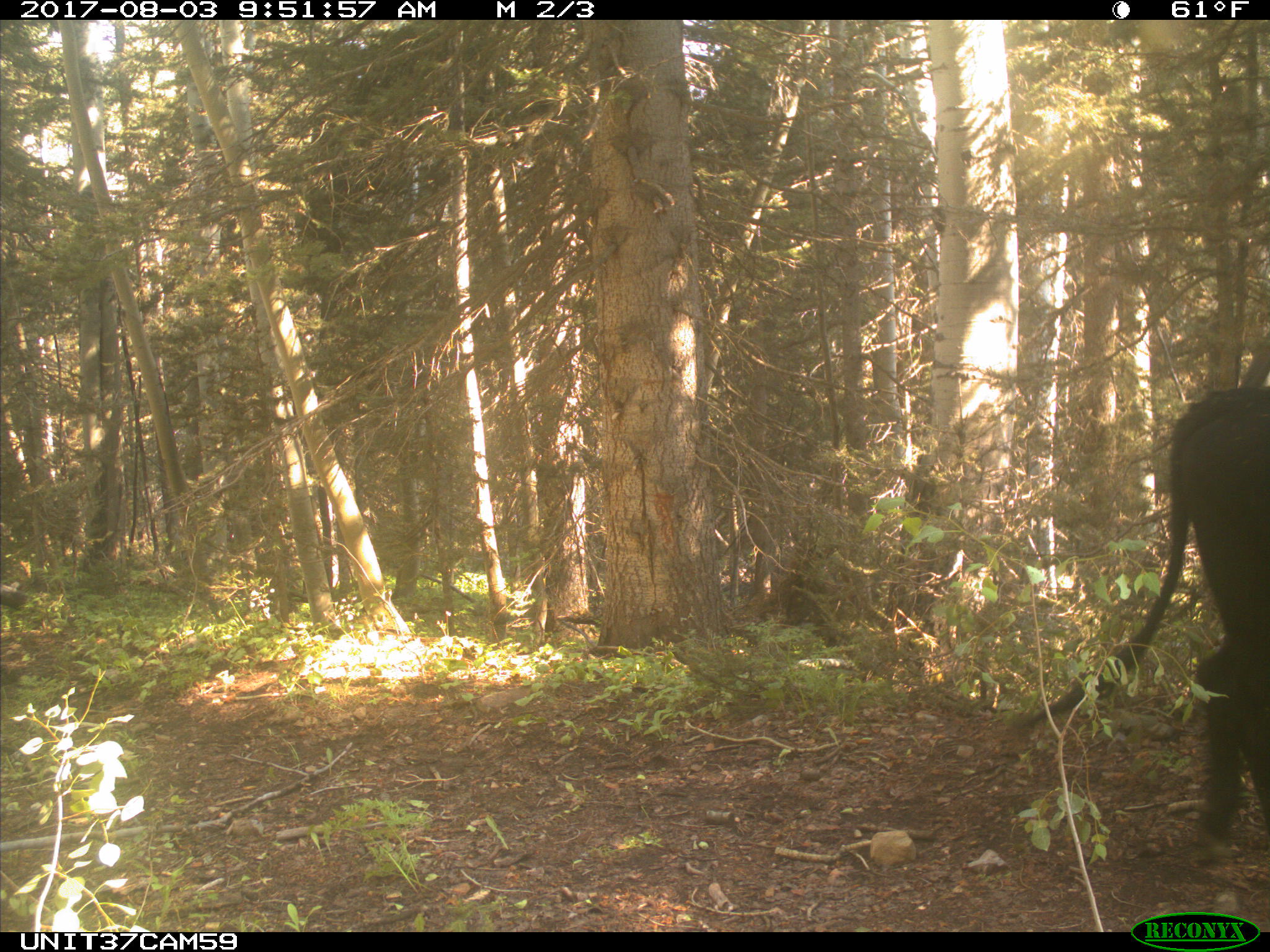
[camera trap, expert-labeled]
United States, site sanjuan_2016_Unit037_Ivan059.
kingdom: Animalia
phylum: Chordata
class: Mammalia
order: Artiodactyla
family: Bovidae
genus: Bos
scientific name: Bos taurus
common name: domestic cow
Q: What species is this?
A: Bos taurus (domestic cow).